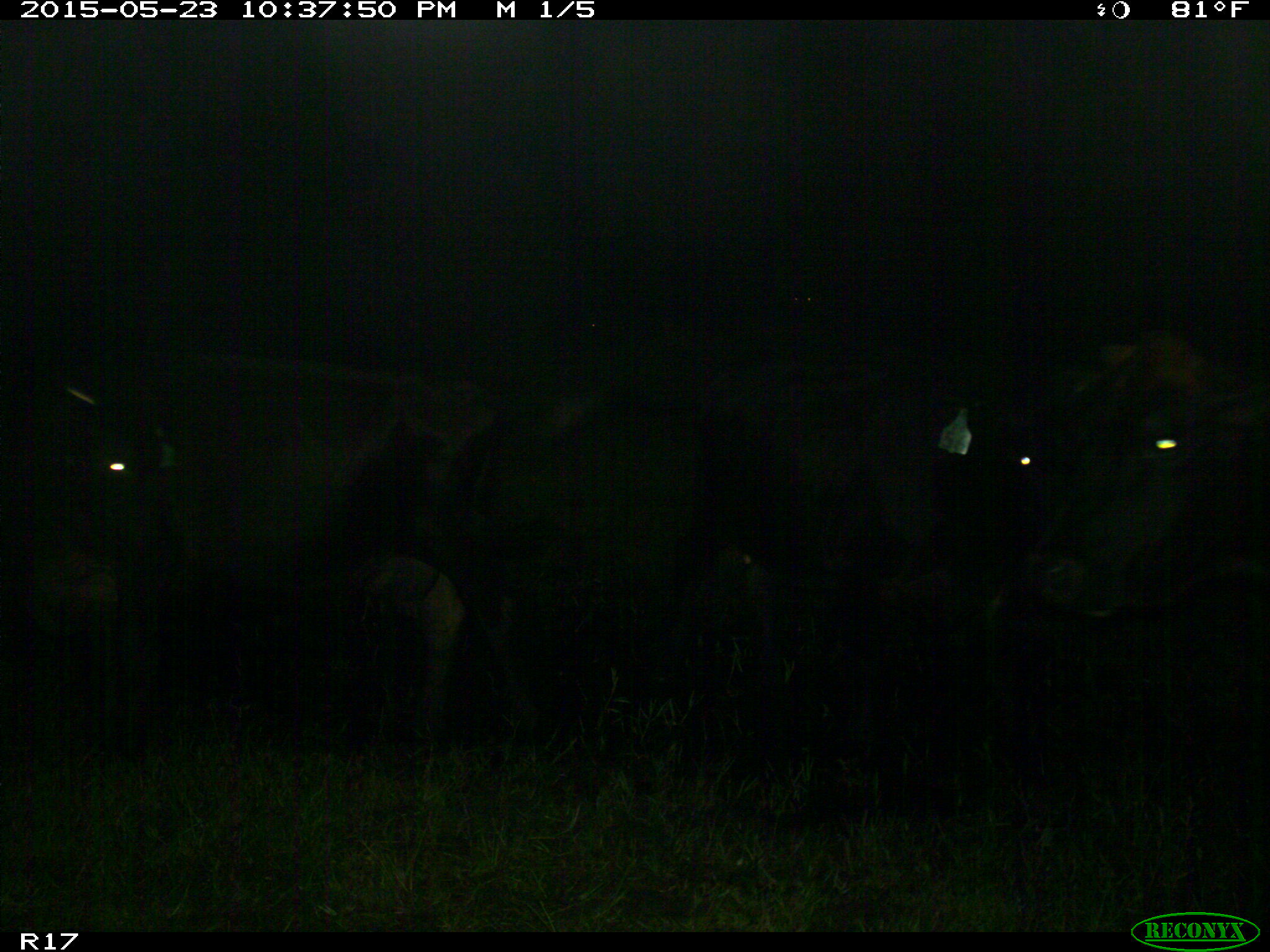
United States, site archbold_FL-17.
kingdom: Animalia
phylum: Chordata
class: Mammalia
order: Artiodactyla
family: Bovidae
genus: Bos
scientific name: Bos taurus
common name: domestic cow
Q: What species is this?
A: Bos taurus (domestic cow).